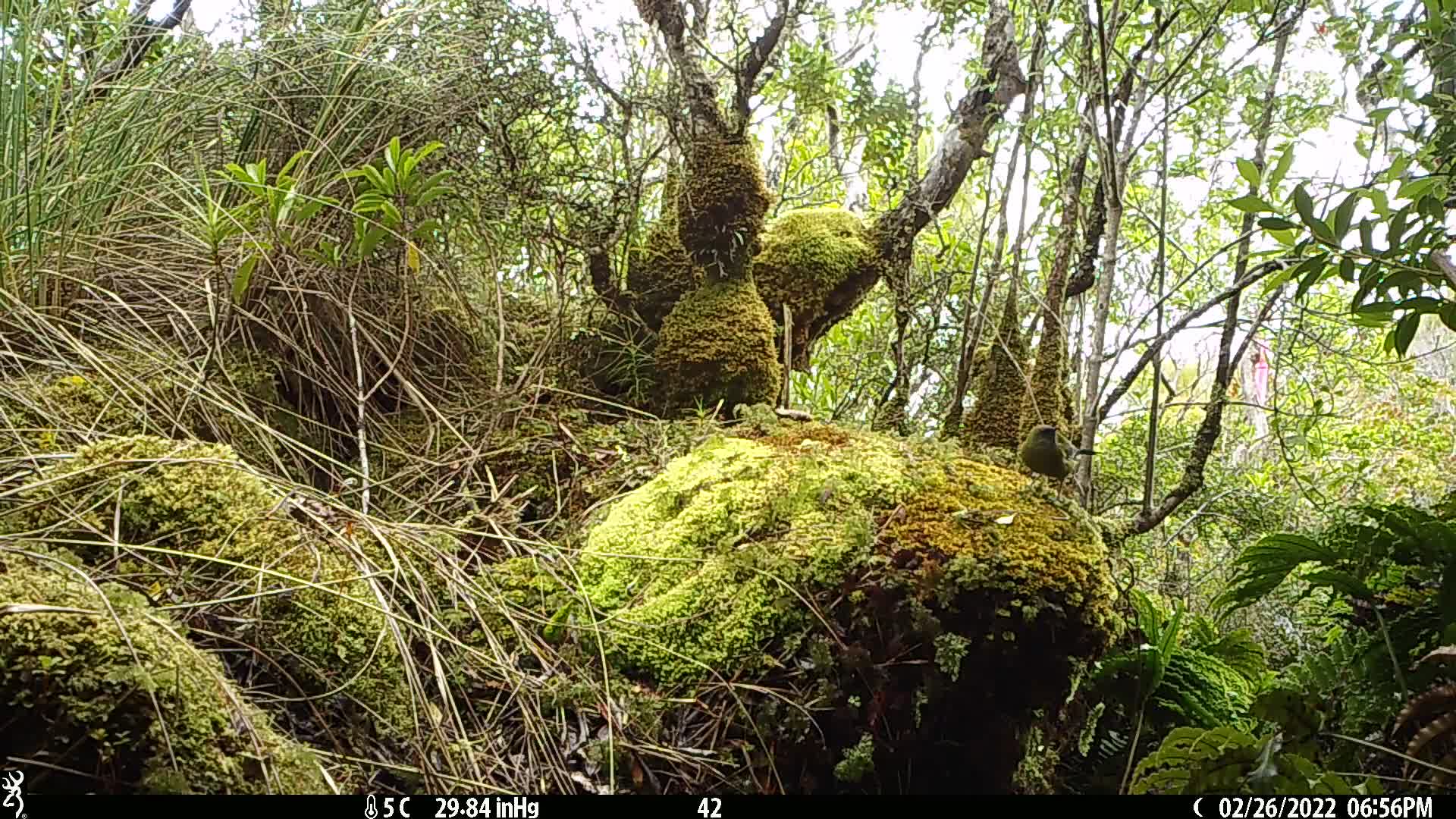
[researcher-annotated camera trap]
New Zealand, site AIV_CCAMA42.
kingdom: Animalia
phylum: Chordata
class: Aves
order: Passeriformes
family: Meliphagidae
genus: Anthornis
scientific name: Anthornis melanura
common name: new zealand bellbird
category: bellbird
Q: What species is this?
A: Bellbird (new zealand bellbird) (Anthornis melanura).